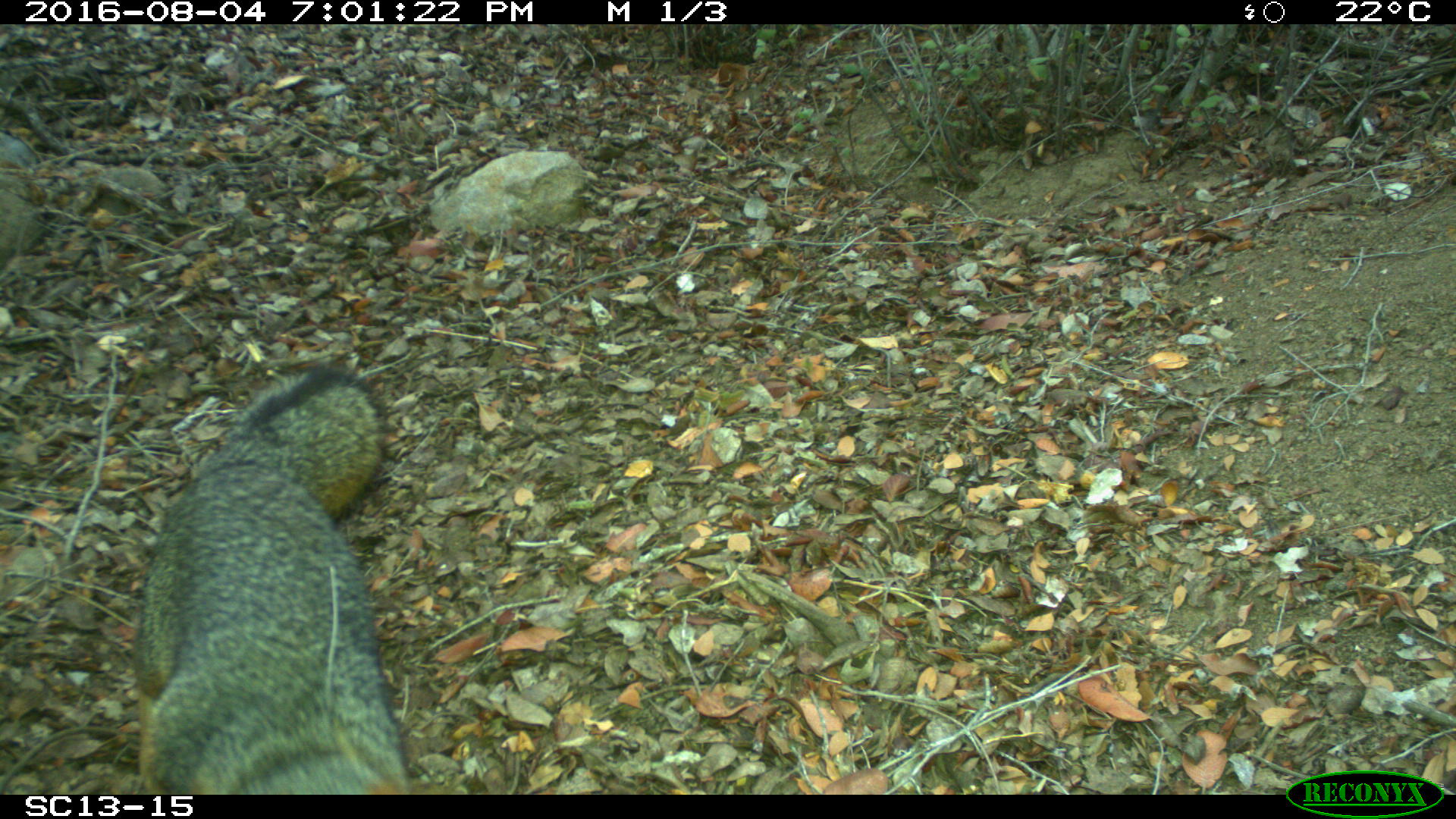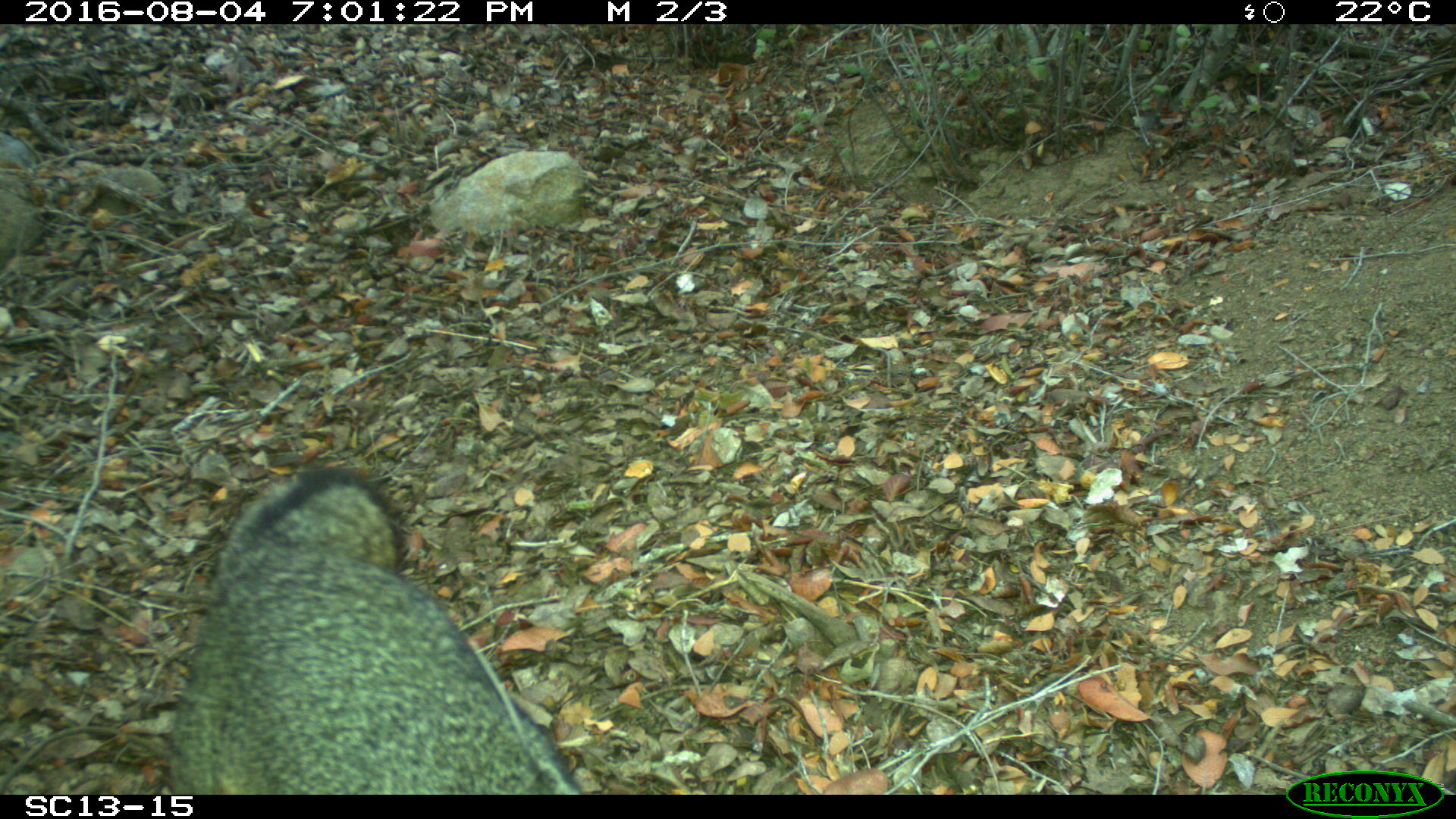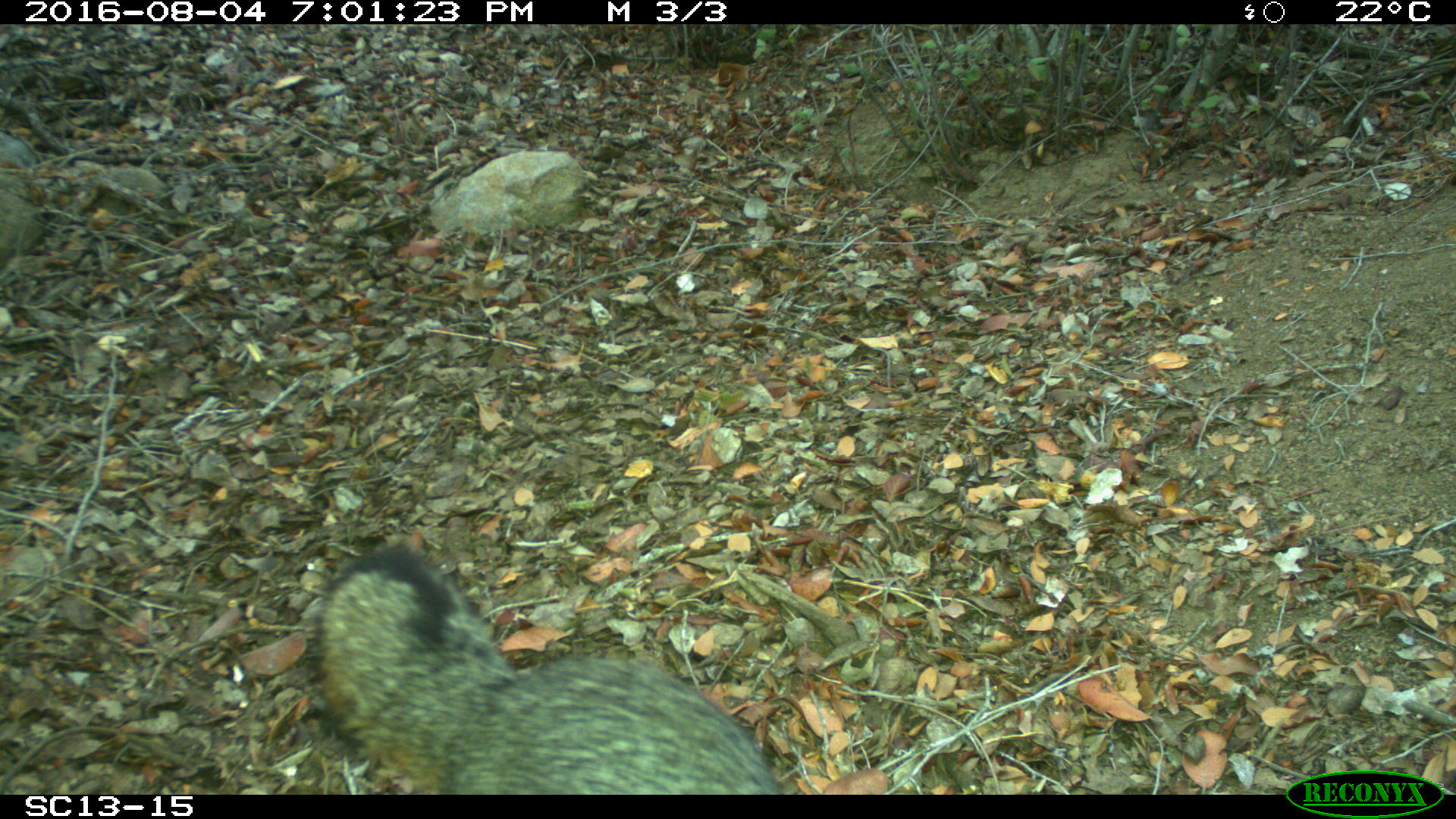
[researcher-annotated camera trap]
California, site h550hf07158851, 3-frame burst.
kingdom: Animalia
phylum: Chordata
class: Mammalia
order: Carnivora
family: Canidae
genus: Urocyon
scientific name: Urocyon littoralis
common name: island fox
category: fox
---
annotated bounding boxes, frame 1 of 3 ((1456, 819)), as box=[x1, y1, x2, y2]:
fox: box=[108, 365, 408, 794]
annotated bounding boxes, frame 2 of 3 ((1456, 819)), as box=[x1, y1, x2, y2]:
fox: box=[167, 465, 586, 793]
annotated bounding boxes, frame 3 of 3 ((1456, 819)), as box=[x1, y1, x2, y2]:
fox: box=[309, 547, 786, 794]